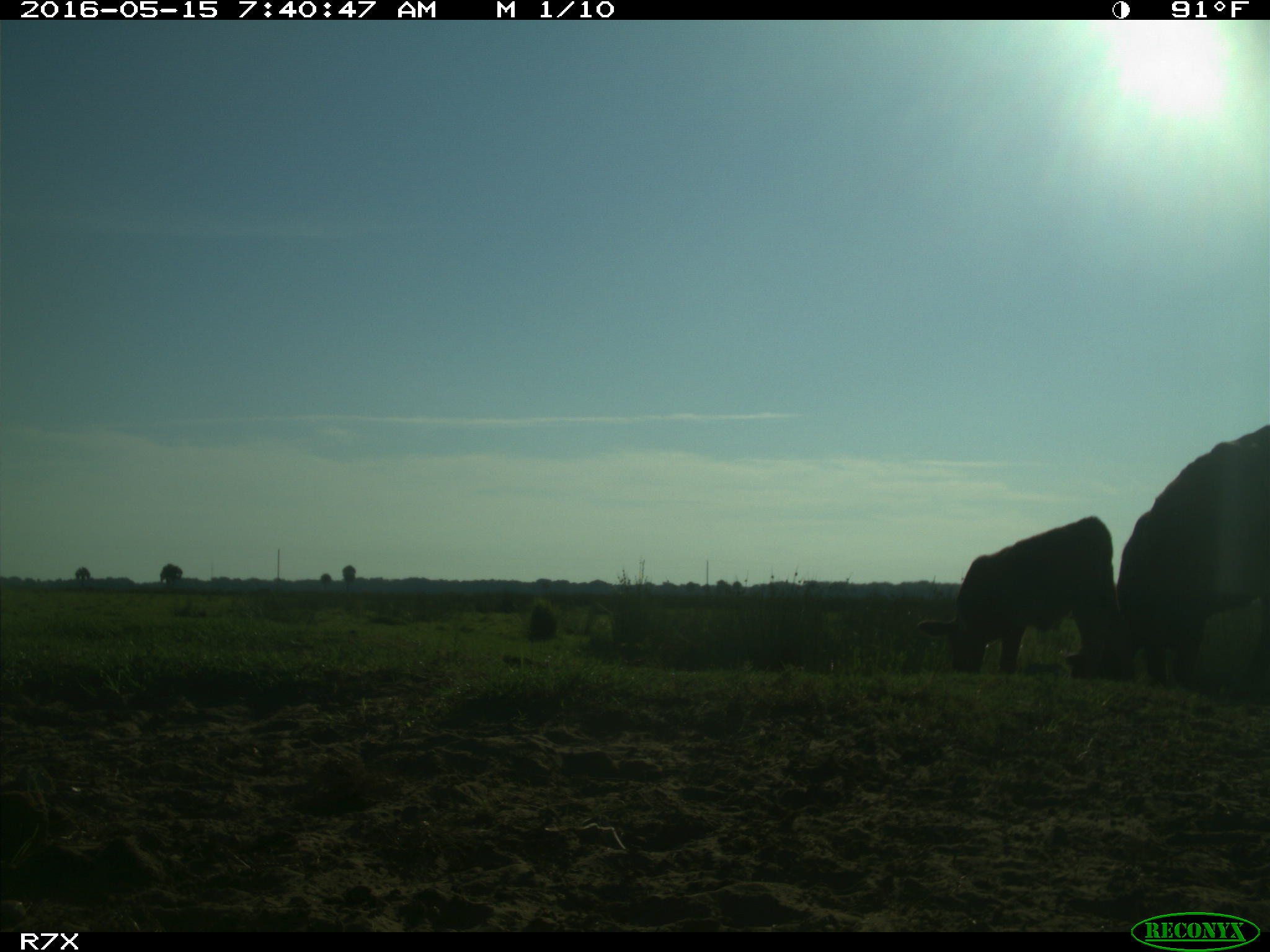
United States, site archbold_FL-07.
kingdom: Animalia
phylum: Chordata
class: Mammalia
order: Artiodactyla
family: Bovidae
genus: Bos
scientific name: Bos taurus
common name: domestic cow